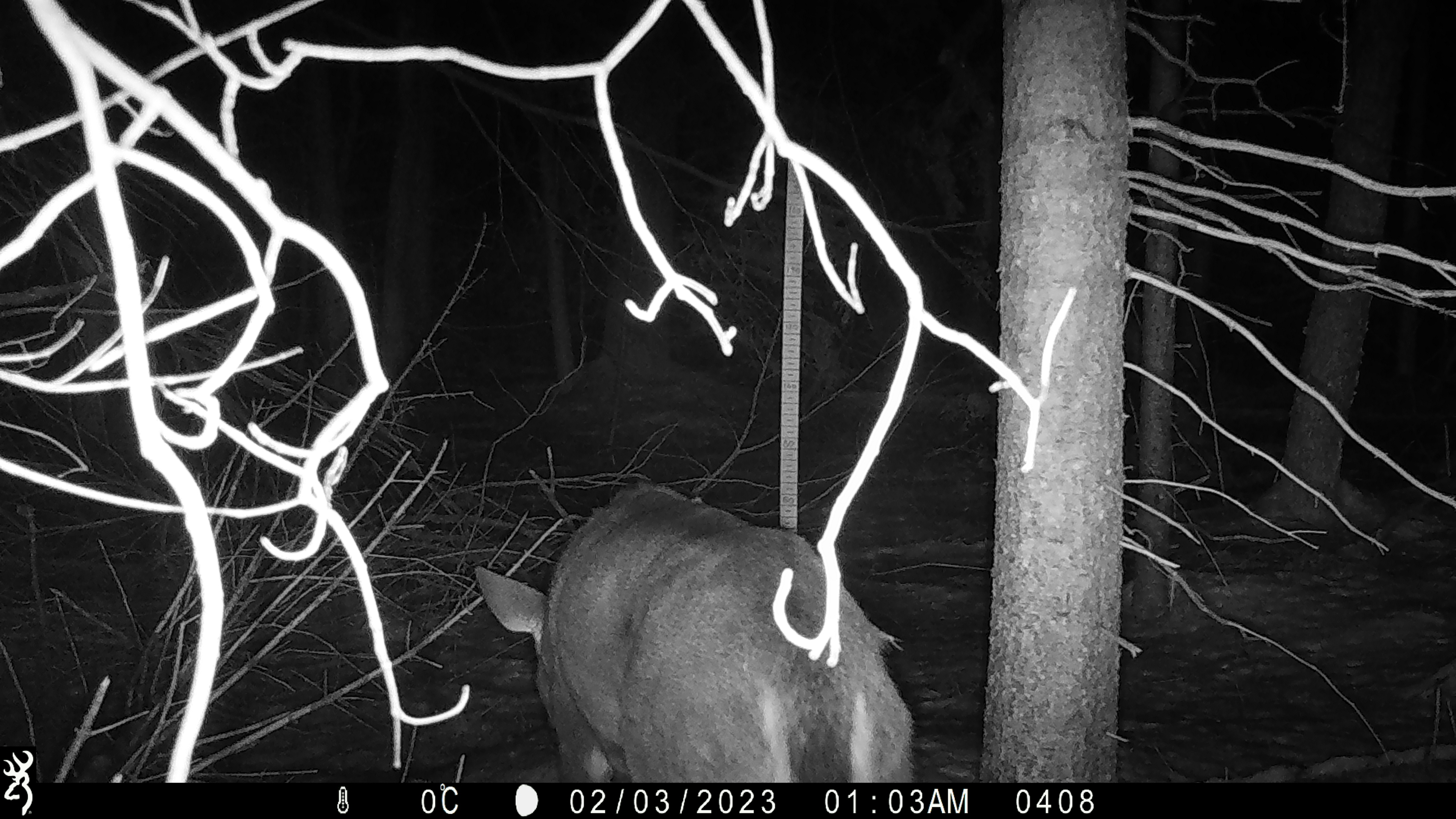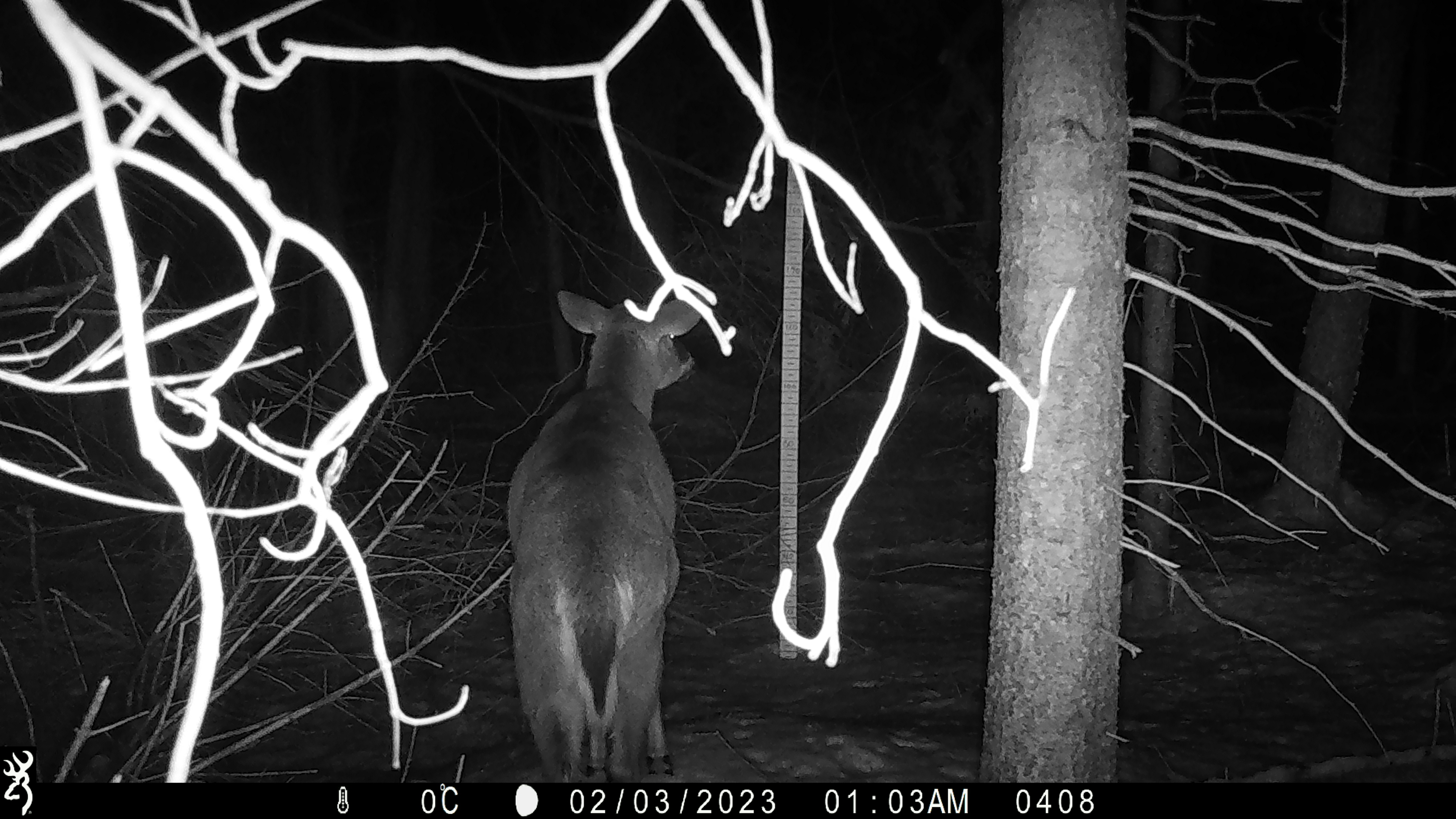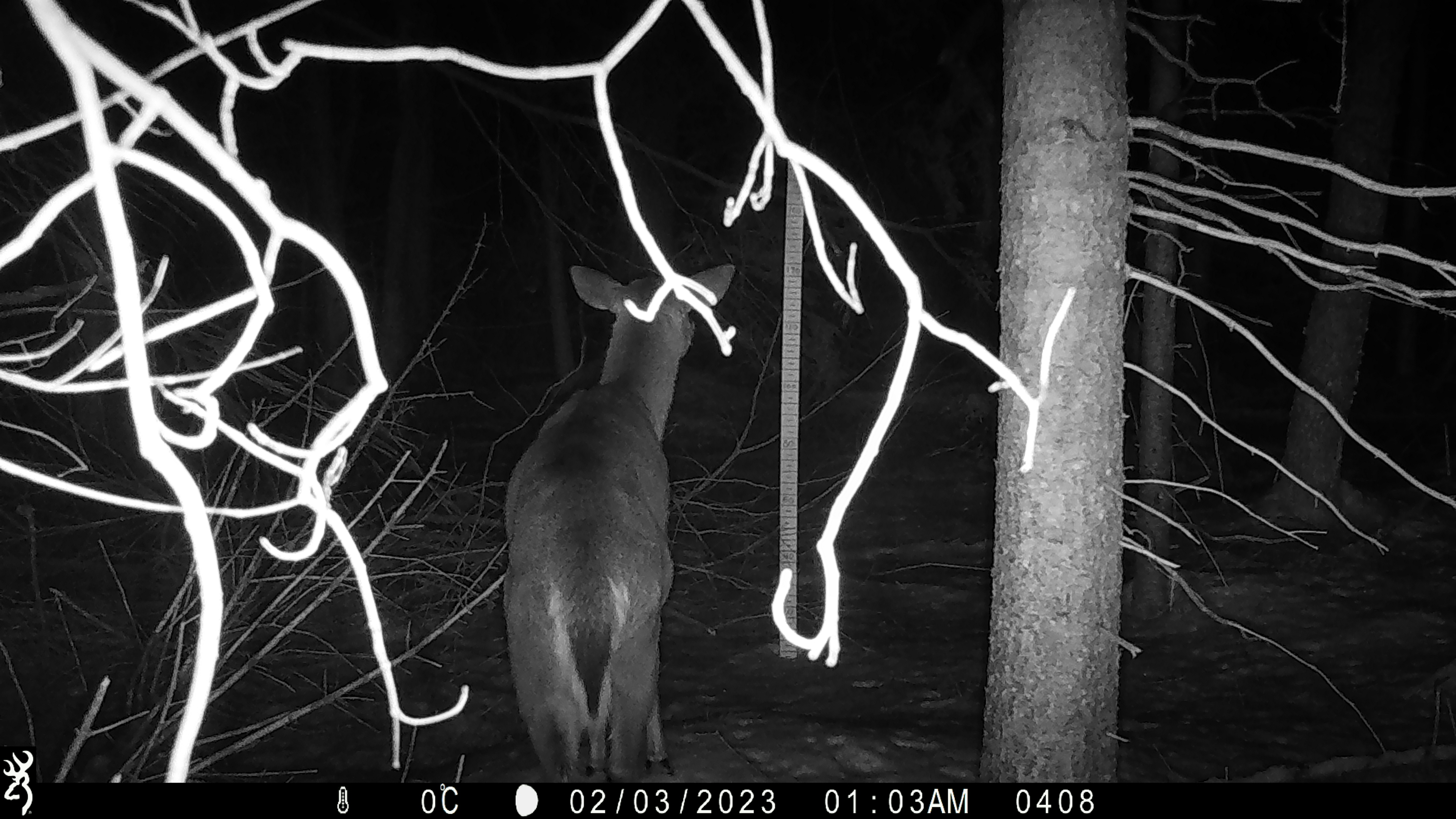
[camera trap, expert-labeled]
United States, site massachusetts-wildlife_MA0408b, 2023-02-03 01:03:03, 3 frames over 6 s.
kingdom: Animalia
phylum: Chordata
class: Mammalia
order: Artiodactyla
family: Cervidae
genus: Odocoileus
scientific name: Odocoileus virginianus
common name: white-tailed deer